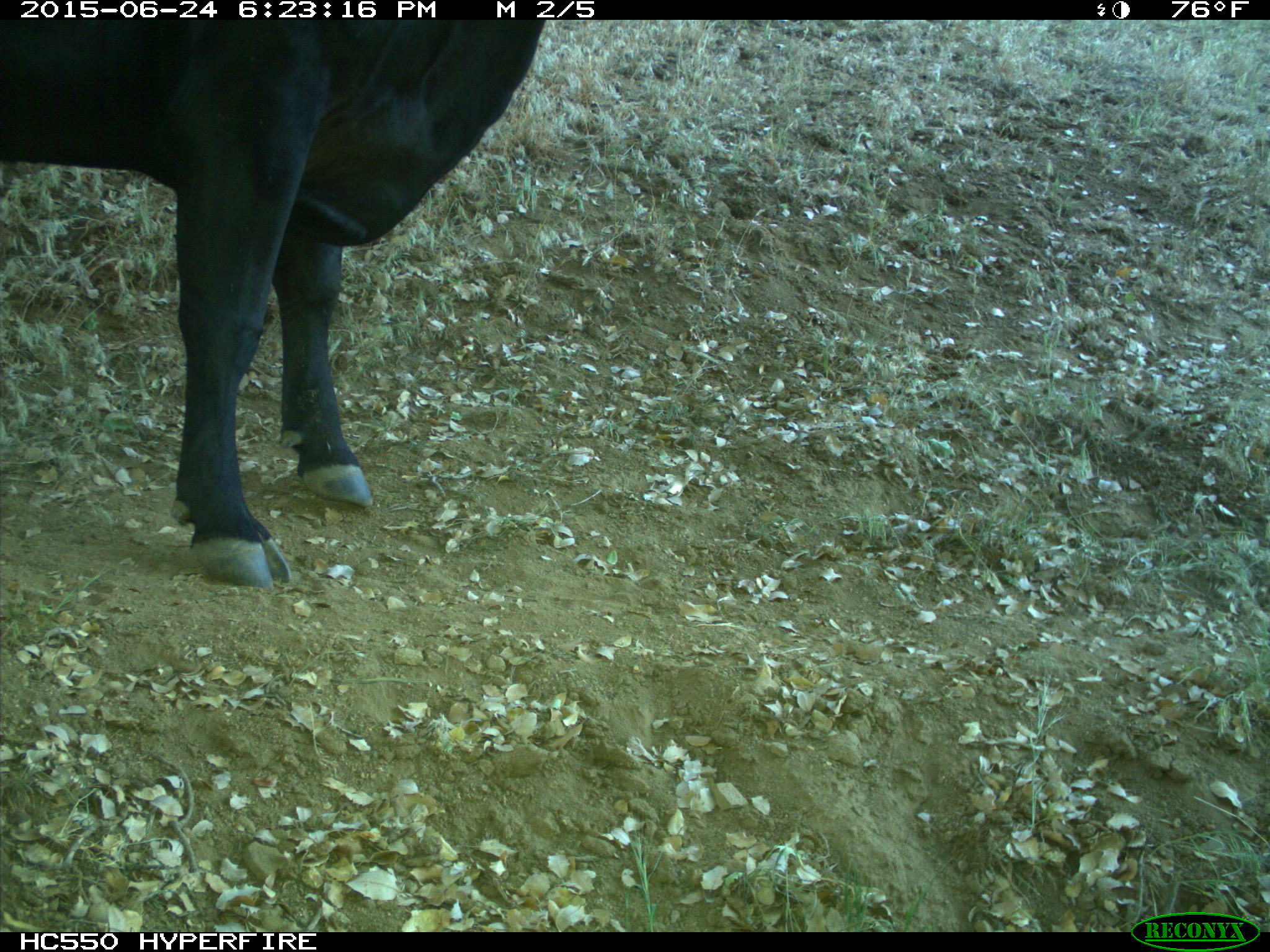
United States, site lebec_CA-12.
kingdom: Animalia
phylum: Chordata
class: Mammalia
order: Artiodactyla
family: Bovidae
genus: Bos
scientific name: Bos taurus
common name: domestic cow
Bos taurus (domestic cow).